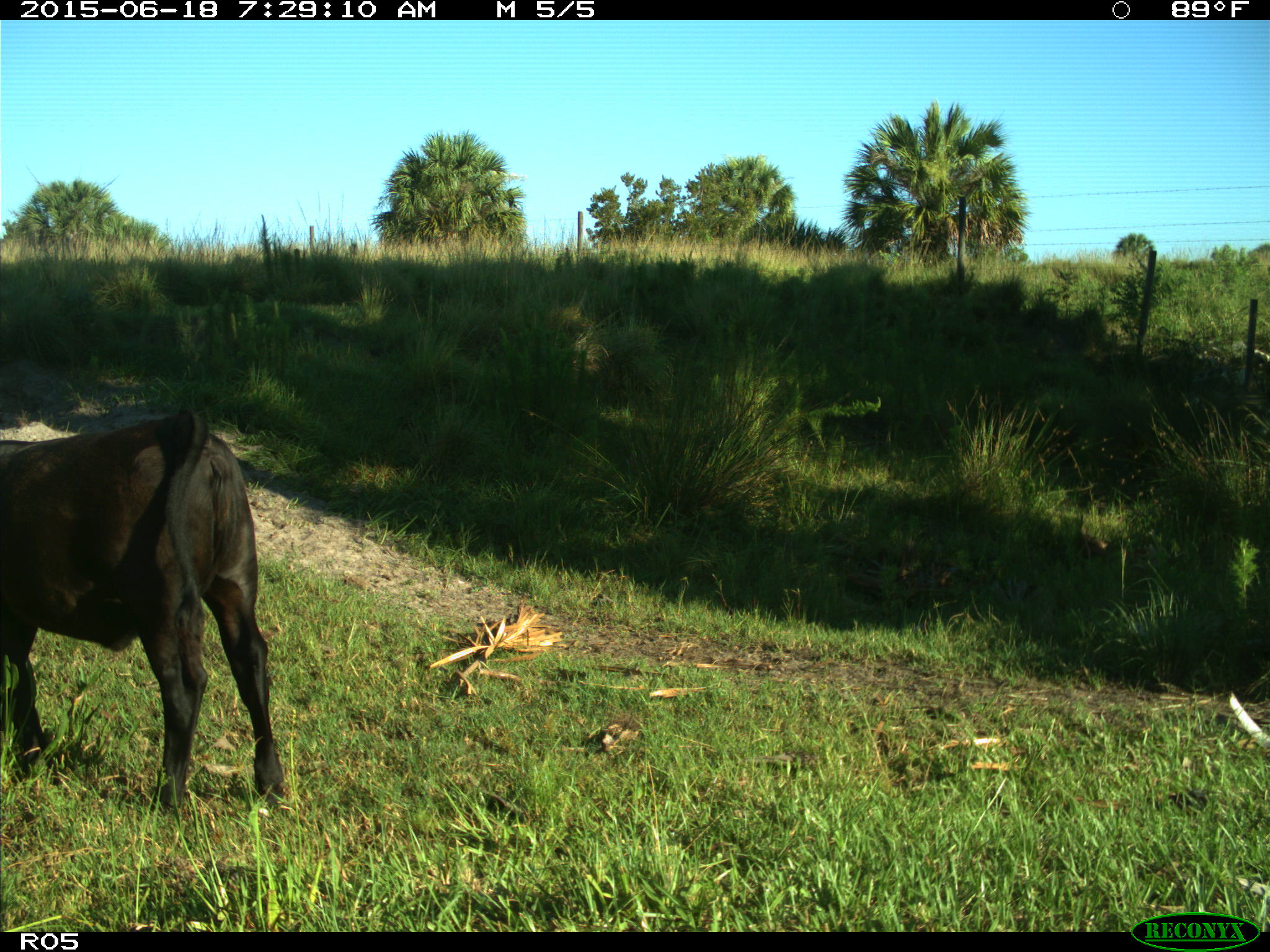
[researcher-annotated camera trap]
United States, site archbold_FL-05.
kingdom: Animalia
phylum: Chordata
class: Mammalia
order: Artiodactyla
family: Bovidae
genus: Bos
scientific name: Bos taurus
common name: domestic cow